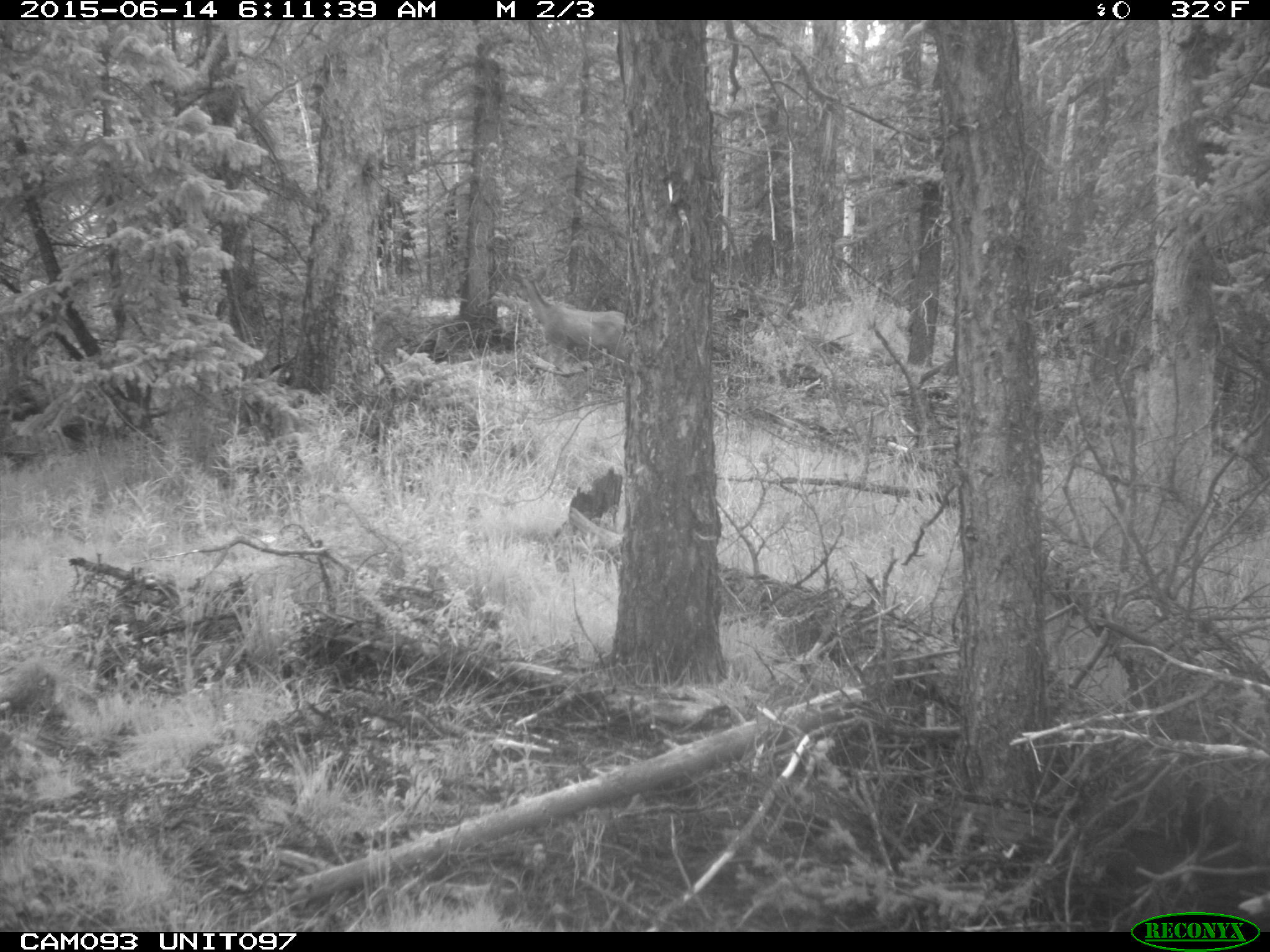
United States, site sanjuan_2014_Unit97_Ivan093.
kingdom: Animalia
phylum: Chordata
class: Mammalia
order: Artiodactyla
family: Cervidae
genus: Odocoileus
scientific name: Odocoileus hemionus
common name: mule deer